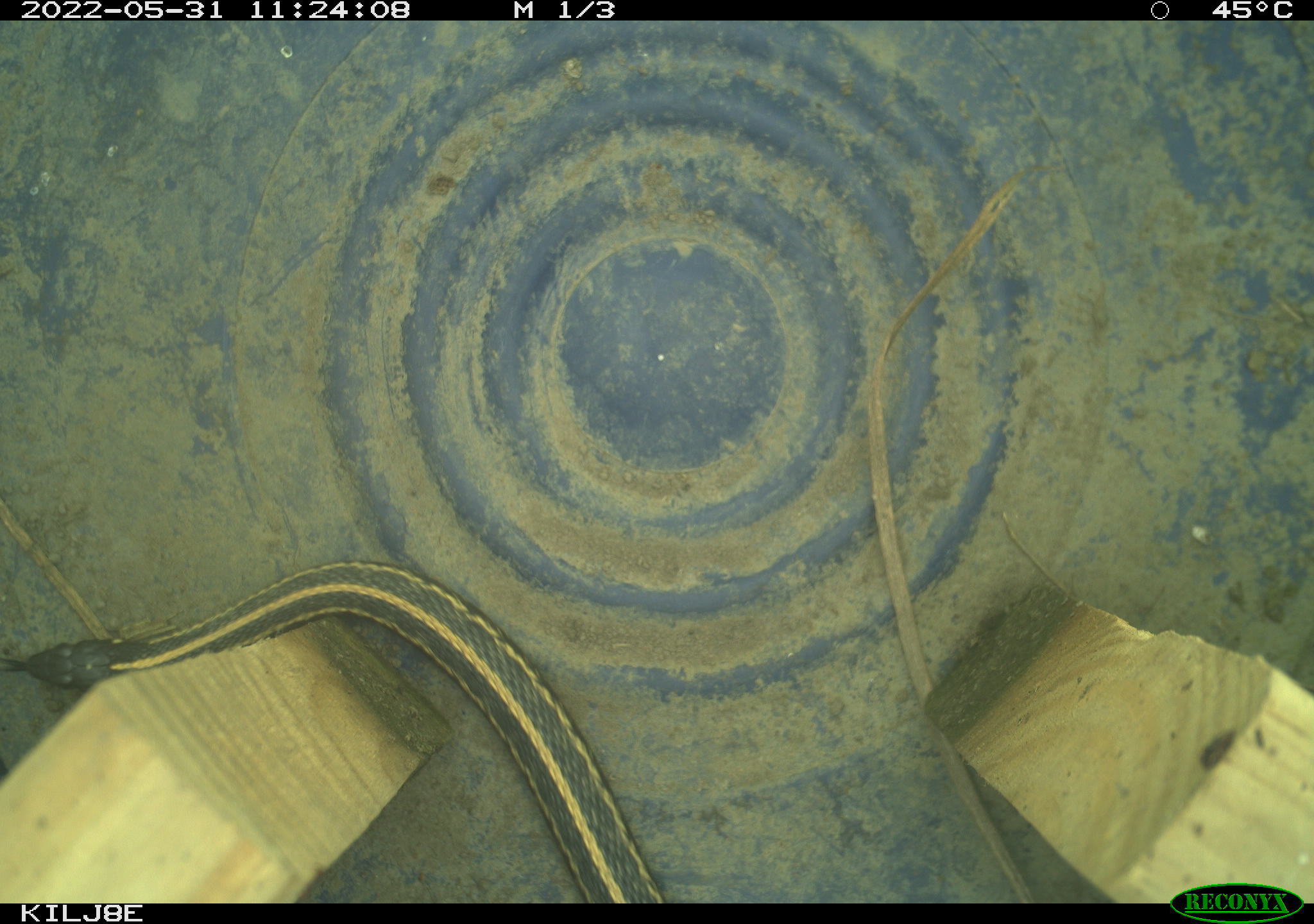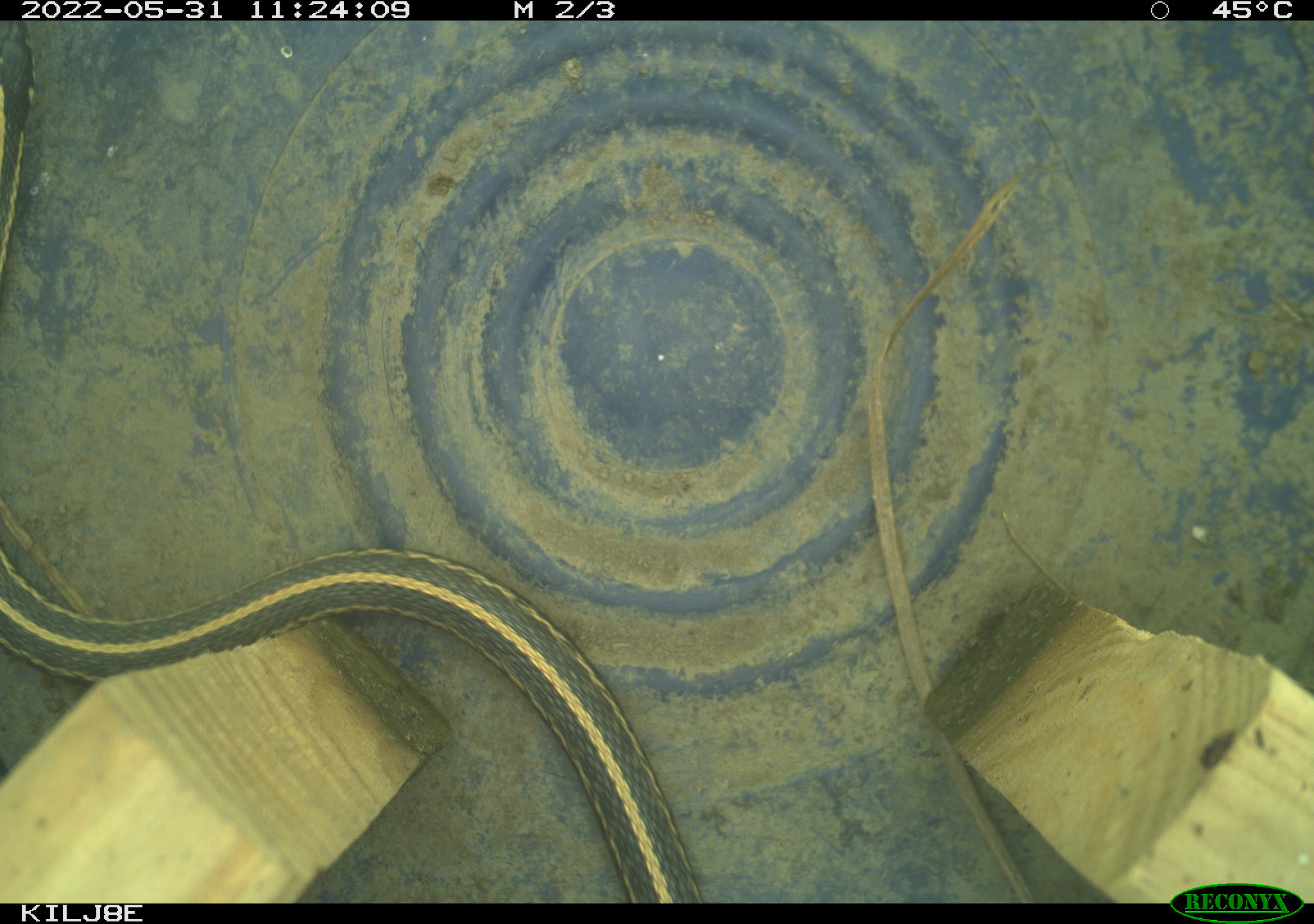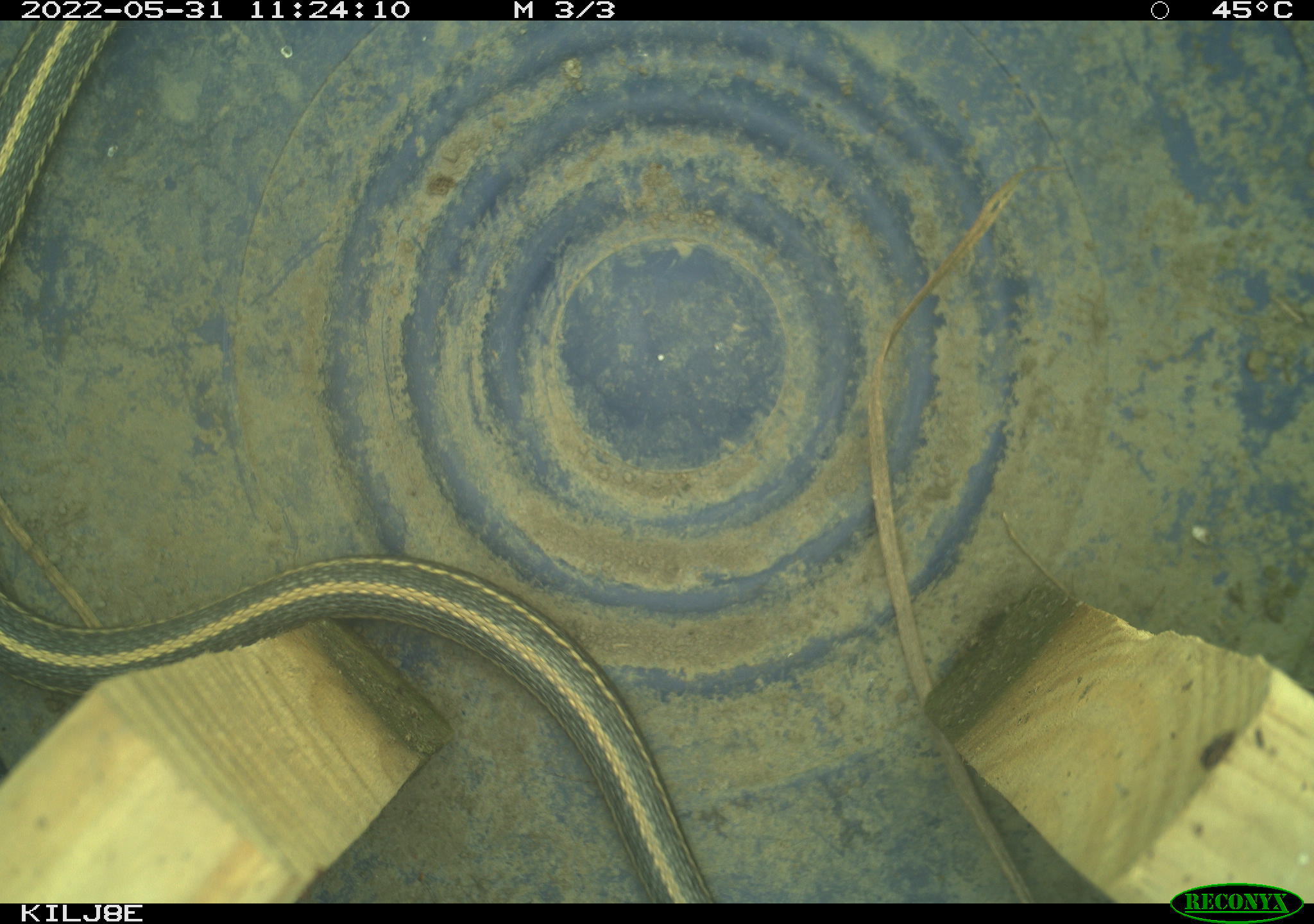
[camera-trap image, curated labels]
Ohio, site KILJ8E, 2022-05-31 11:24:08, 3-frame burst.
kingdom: Animalia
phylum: Chordata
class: Reptilia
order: Squamata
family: Colubridae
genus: Thamnophis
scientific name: Thamnophis sirtalis sirtalis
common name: eastern gartersnake